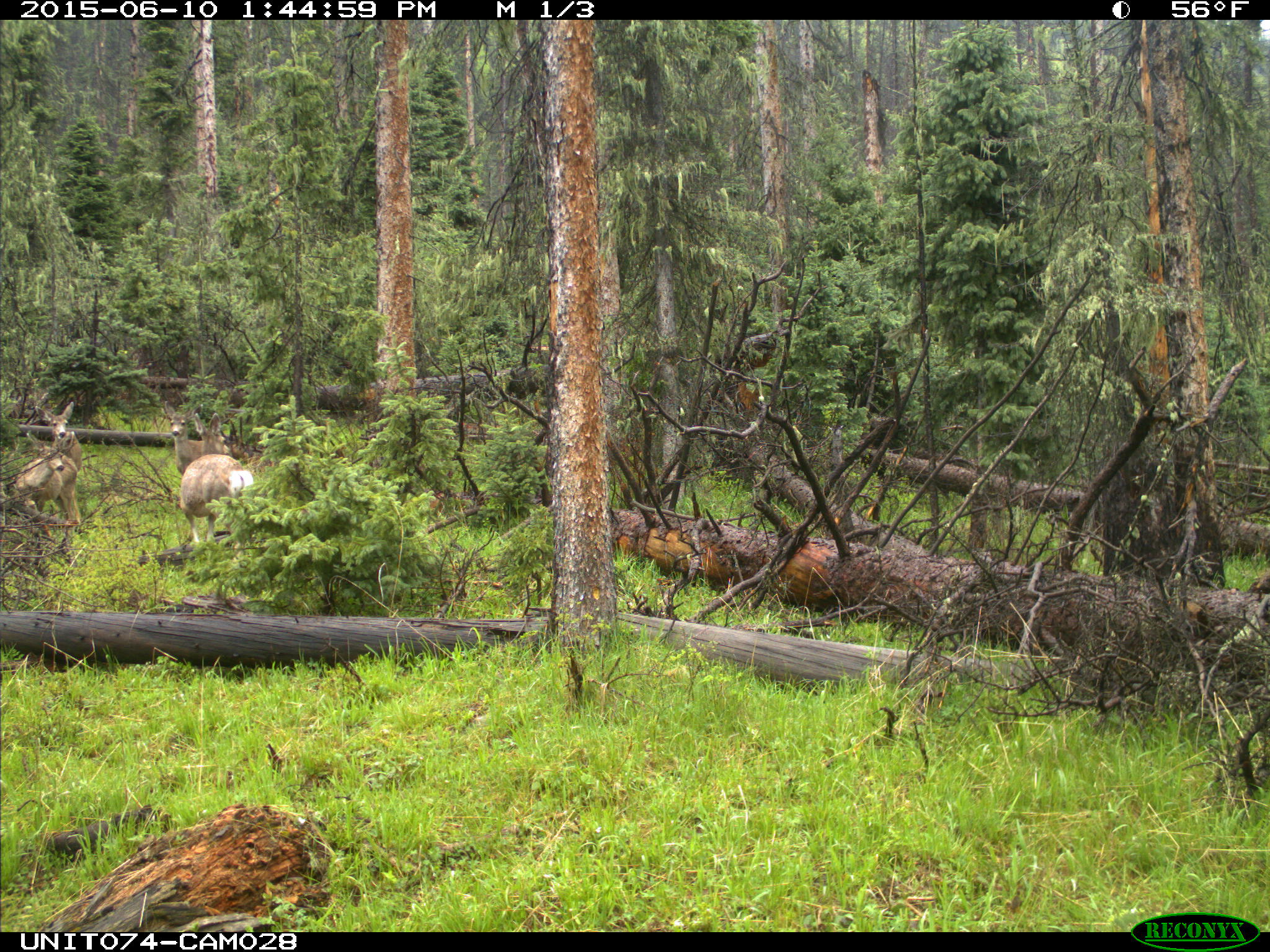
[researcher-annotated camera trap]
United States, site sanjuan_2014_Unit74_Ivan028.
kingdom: Animalia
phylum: Chordata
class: Mammalia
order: Artiodactyla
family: Cervidae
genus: Odocoileus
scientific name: Odocoileus hemionus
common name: mule deer